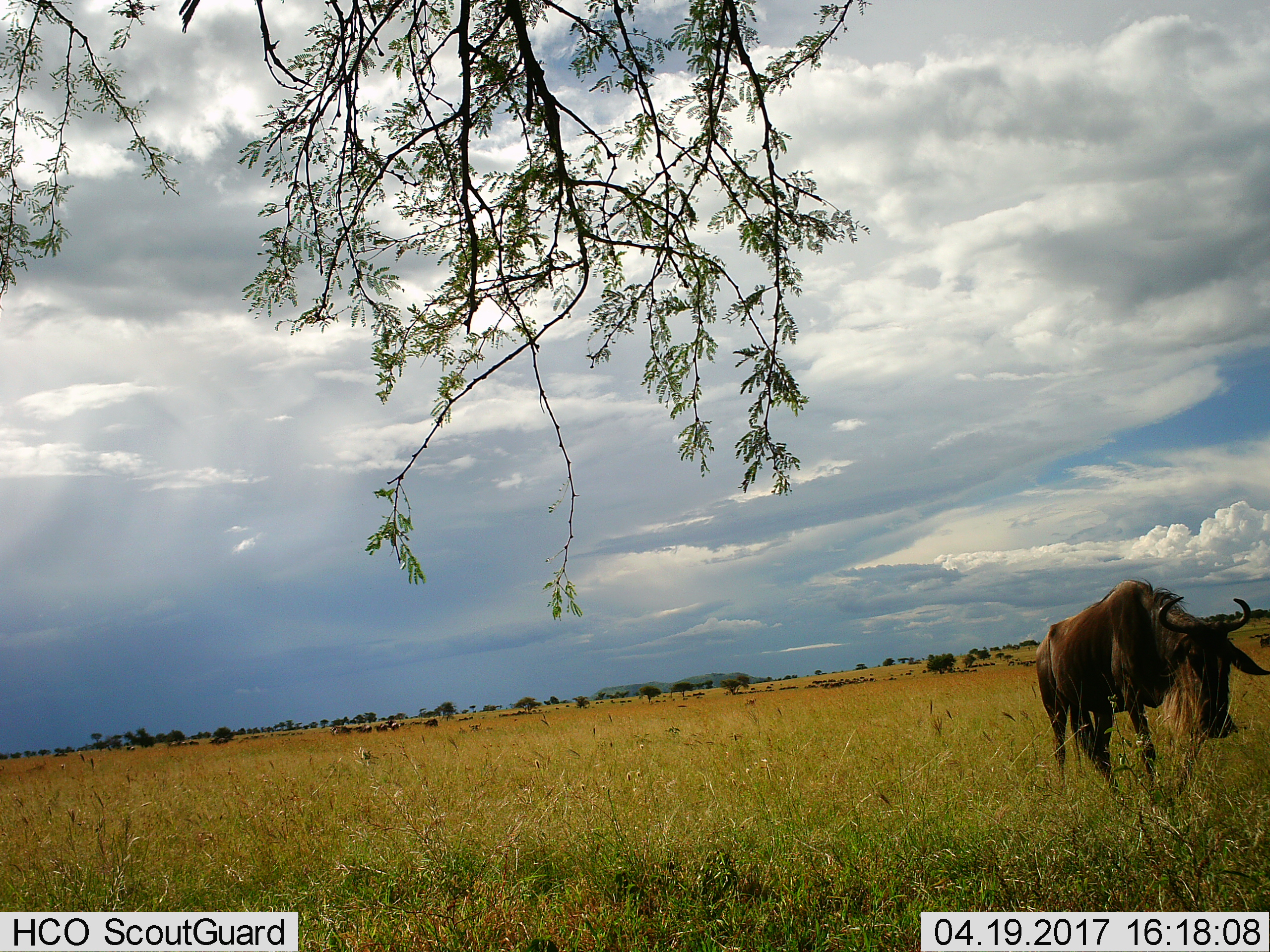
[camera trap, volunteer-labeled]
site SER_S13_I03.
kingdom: Animalia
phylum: Chordata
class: Mammalia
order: Artiodactyla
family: Bovidae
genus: Connochaetes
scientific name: Connochaetes taurinus taurinus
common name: blue wildebeest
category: wildebeestblue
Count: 1.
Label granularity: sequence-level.